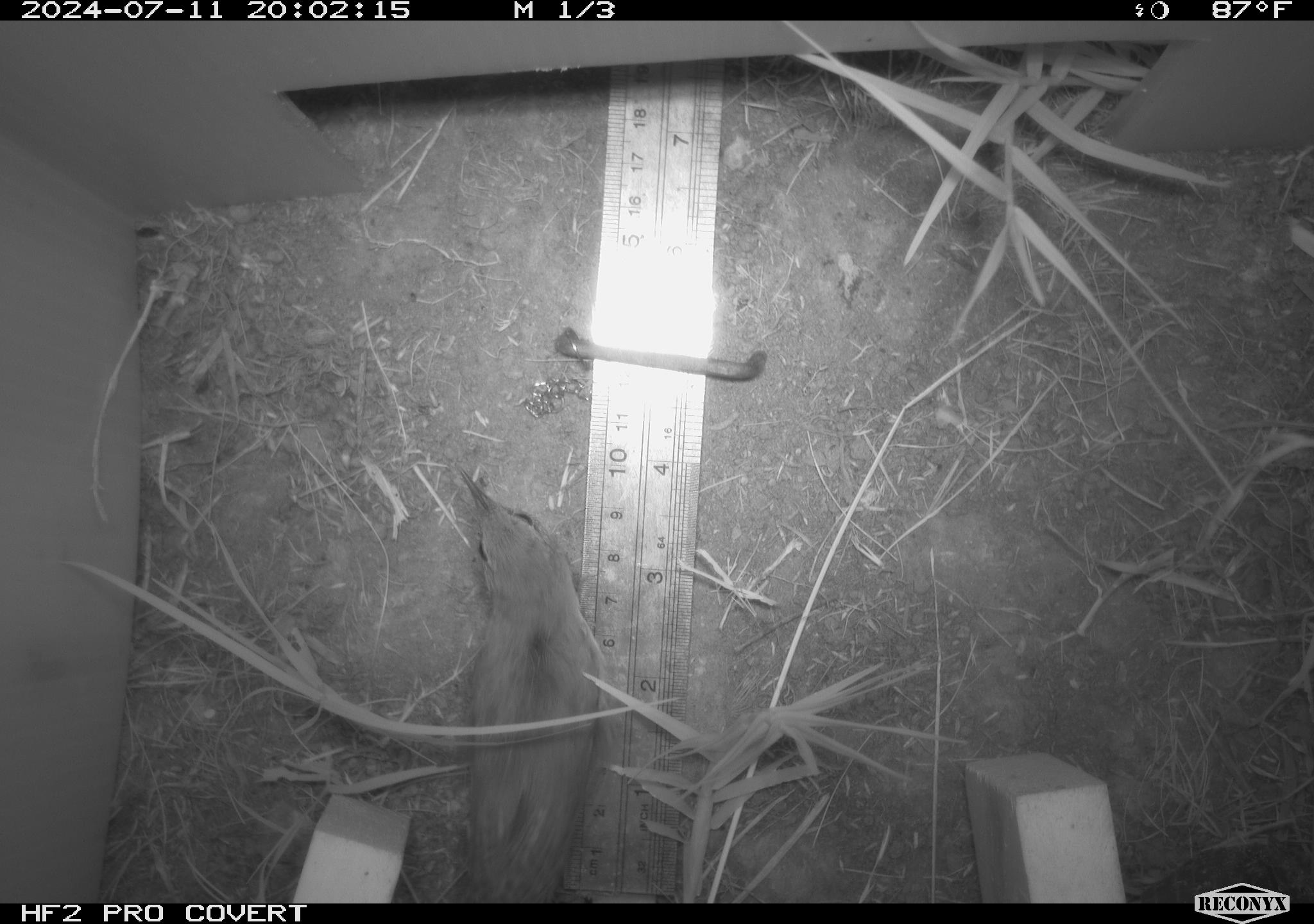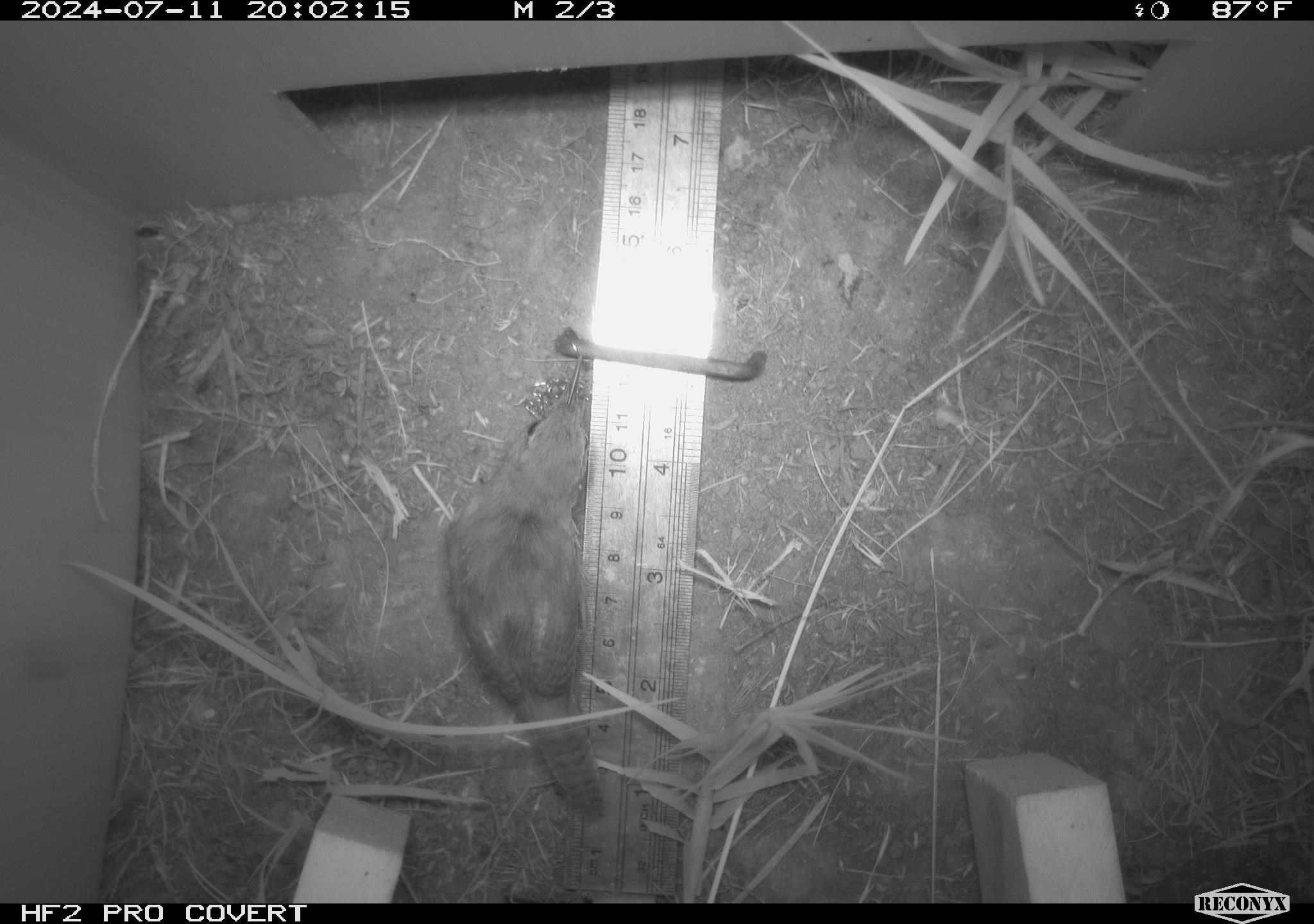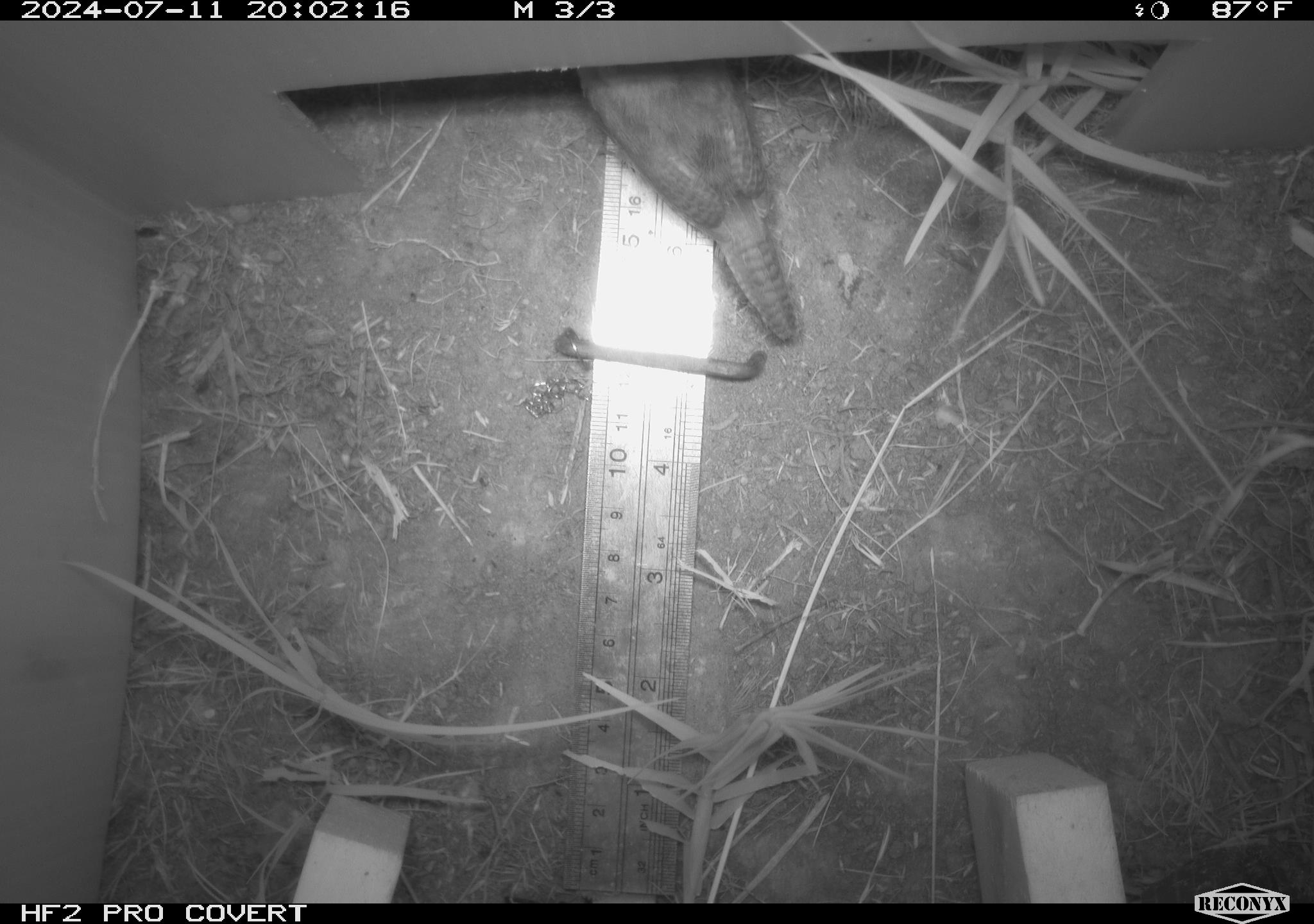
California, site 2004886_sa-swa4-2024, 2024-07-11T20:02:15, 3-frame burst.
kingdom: Animalia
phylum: Chordata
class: Aves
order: Passeriformes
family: Troglodytidae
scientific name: Troglodytidae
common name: wren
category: troglodytidae family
Troglodytidae family (wren) (Troglodytidae).